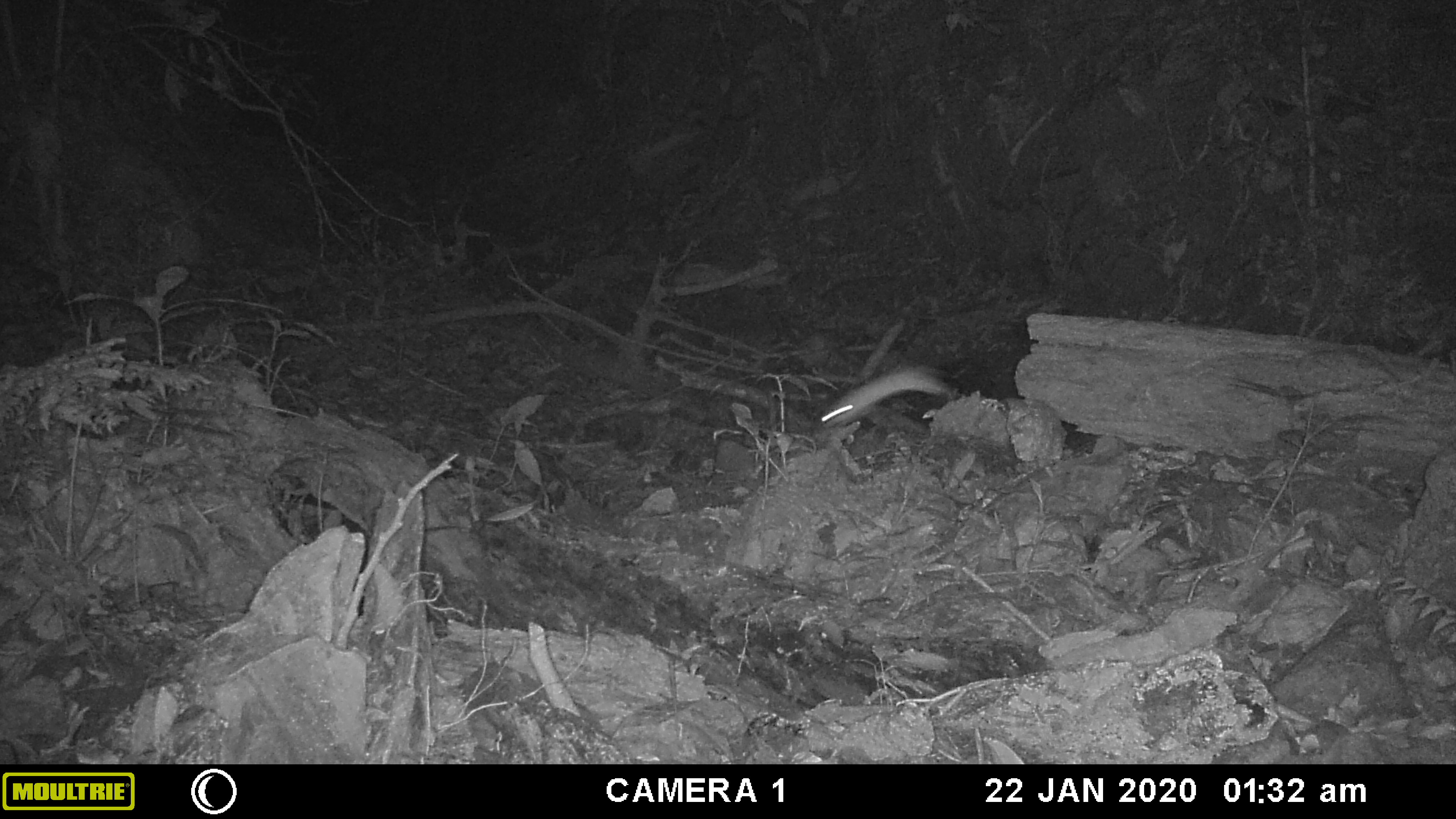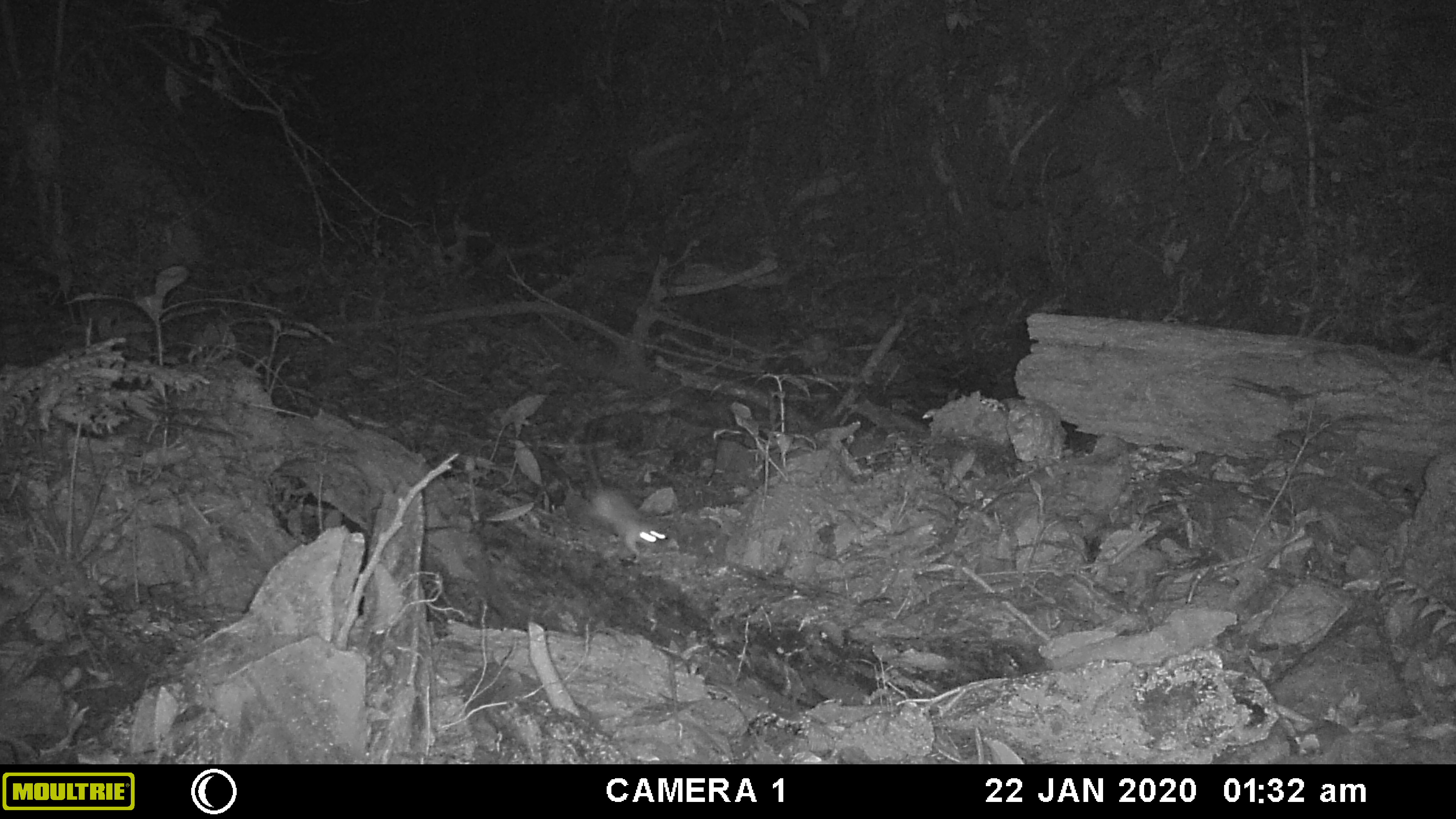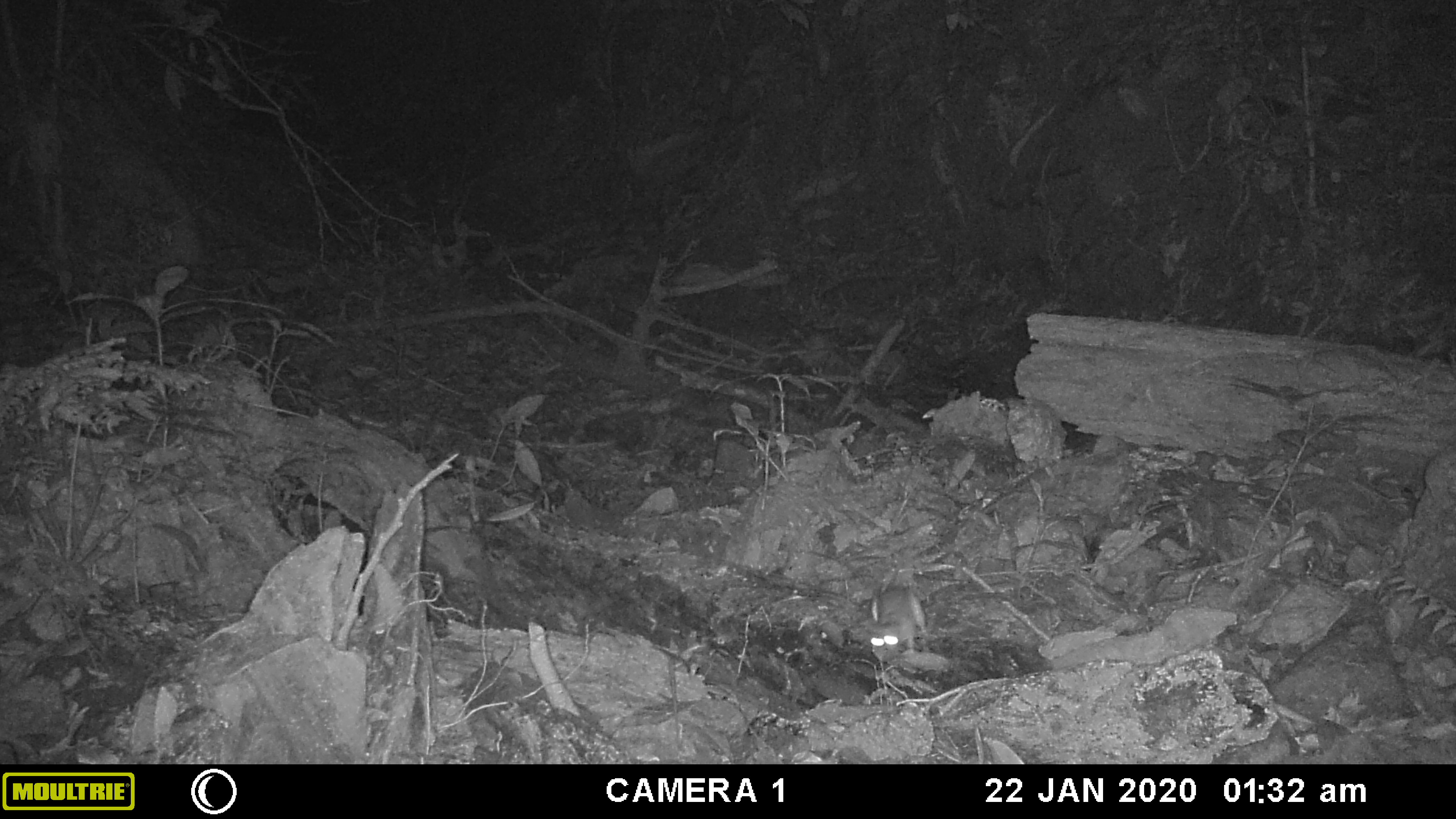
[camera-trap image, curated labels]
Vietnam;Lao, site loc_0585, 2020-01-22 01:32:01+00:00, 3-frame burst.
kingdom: Animalia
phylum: Chordata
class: Mammalia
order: Rodentia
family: Muridae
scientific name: Muridae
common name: old-world mice and rats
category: unidentified murid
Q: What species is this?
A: Unidentified murid (old-world mice and rats) (Muridae).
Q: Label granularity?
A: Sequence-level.